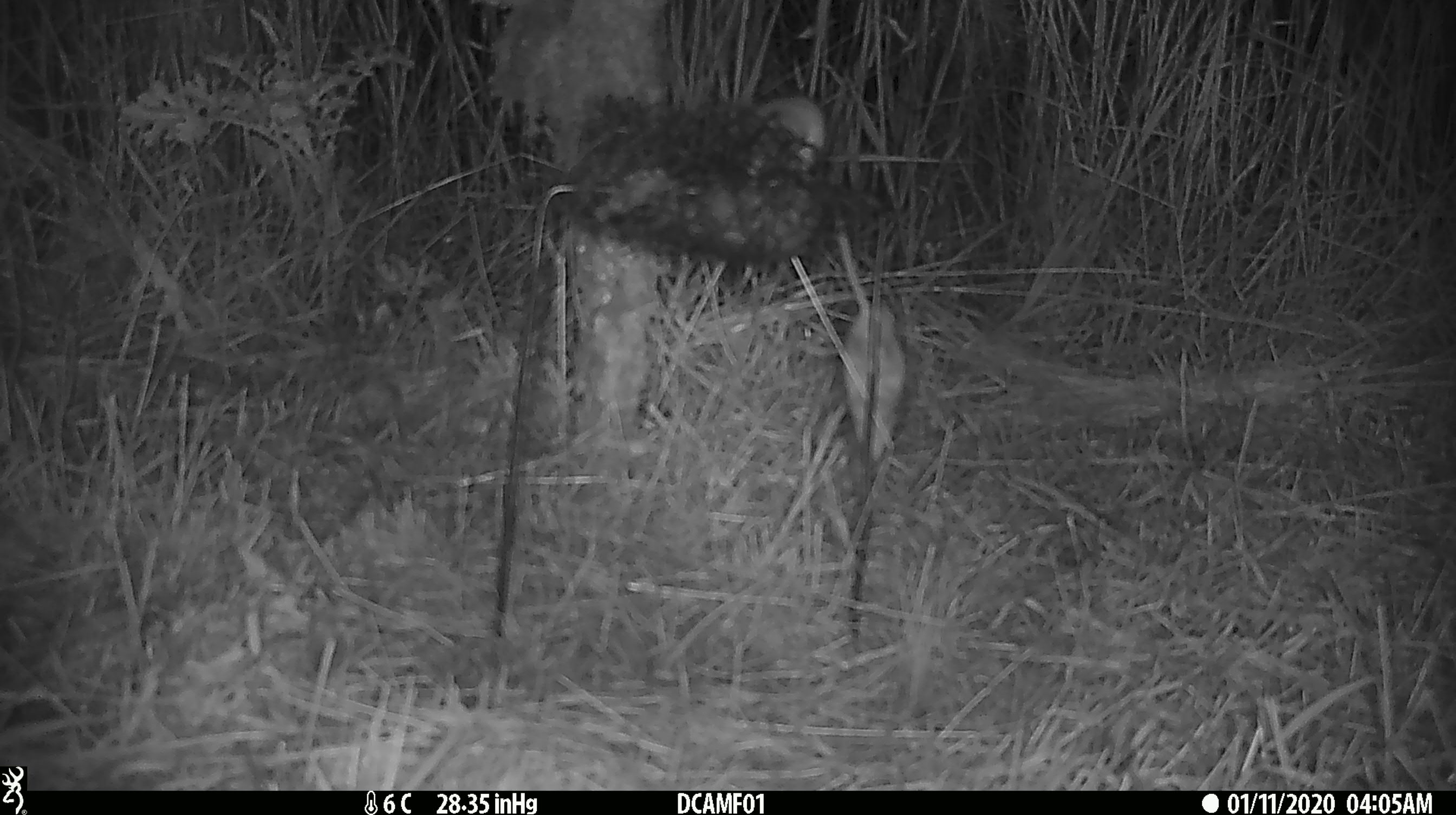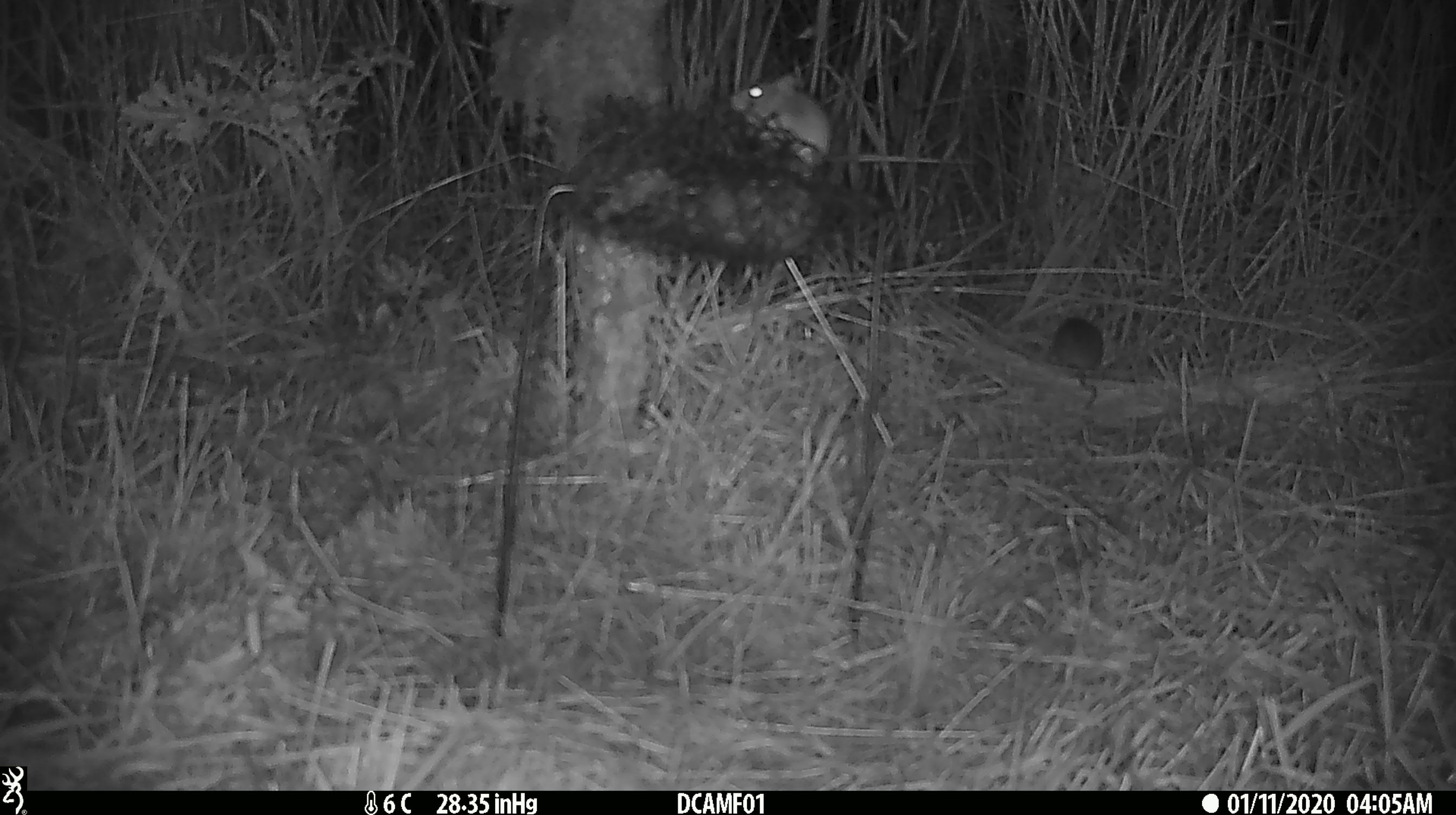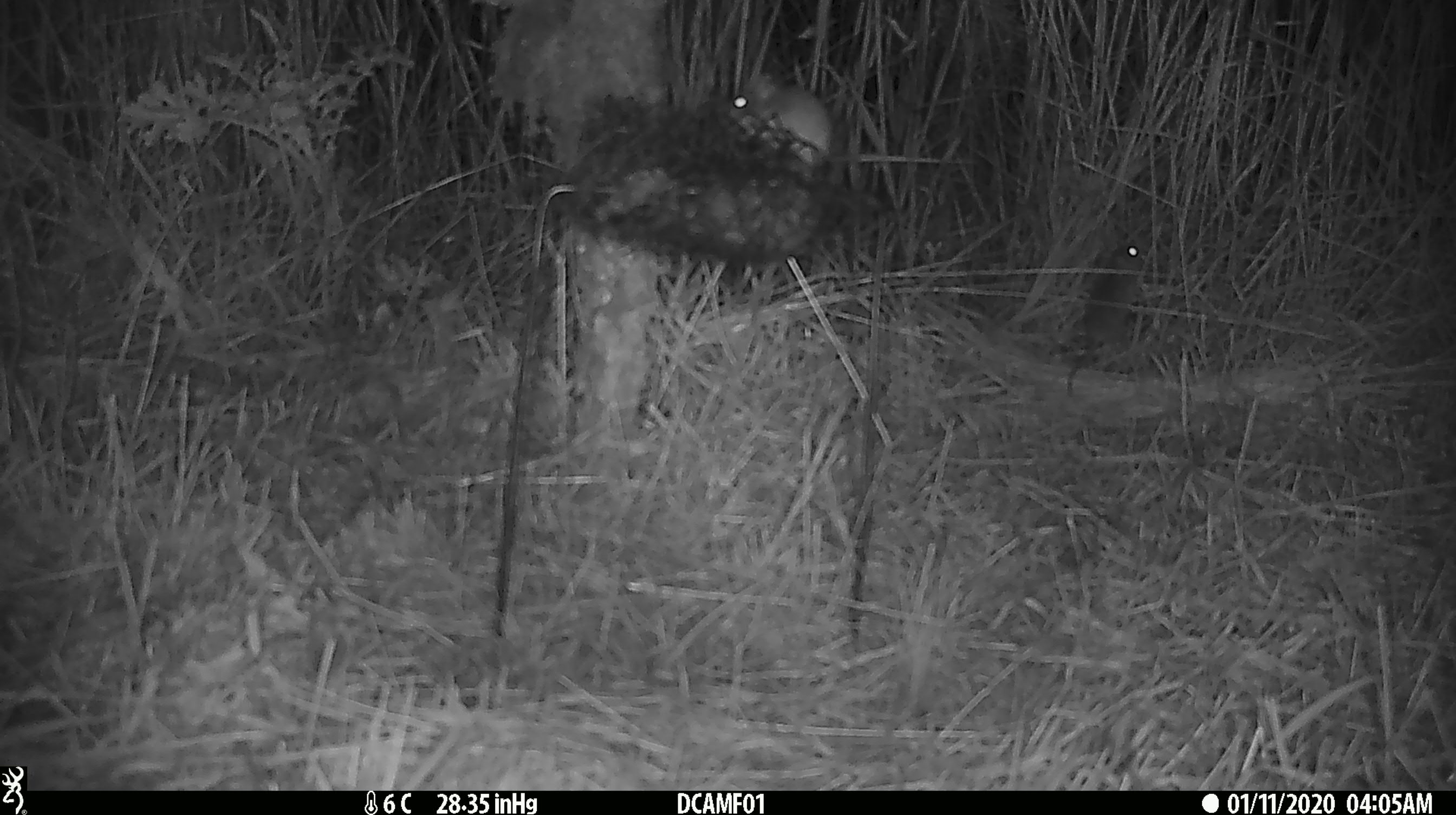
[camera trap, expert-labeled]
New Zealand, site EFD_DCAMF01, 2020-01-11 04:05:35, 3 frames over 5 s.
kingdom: Animalia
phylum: Chordata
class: Mammalia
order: Rodentia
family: Muridae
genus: Mus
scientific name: Mus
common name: mouse